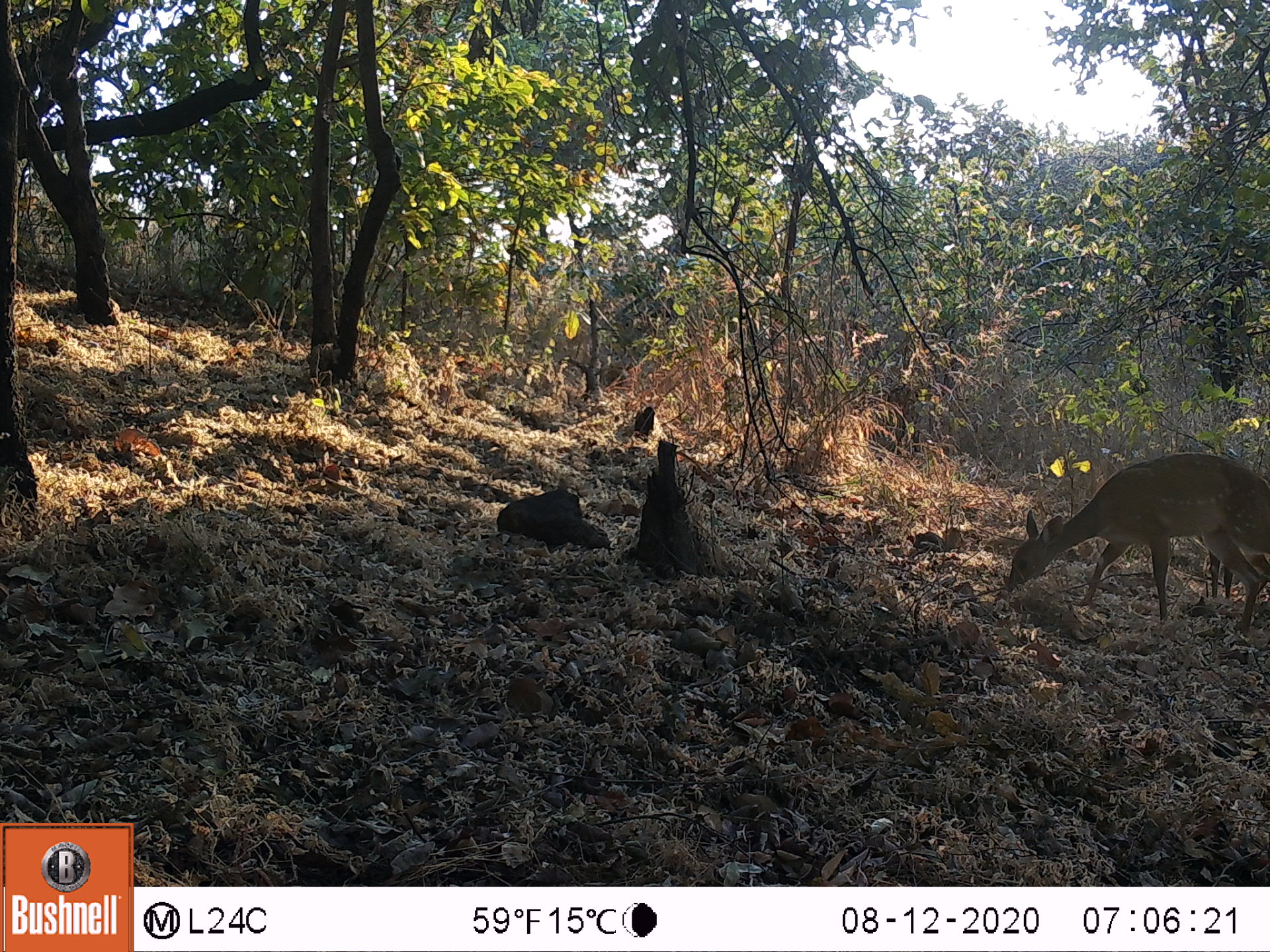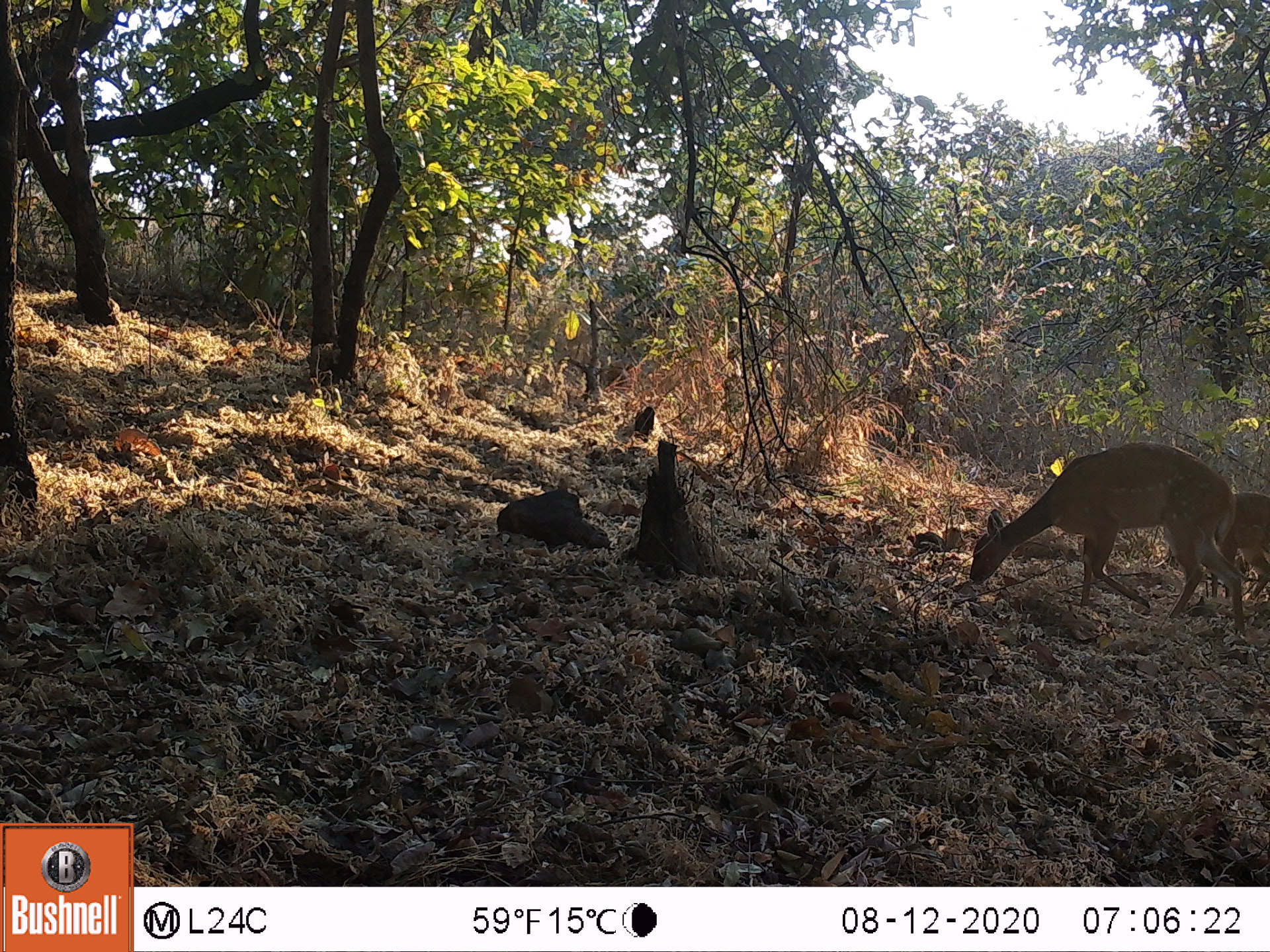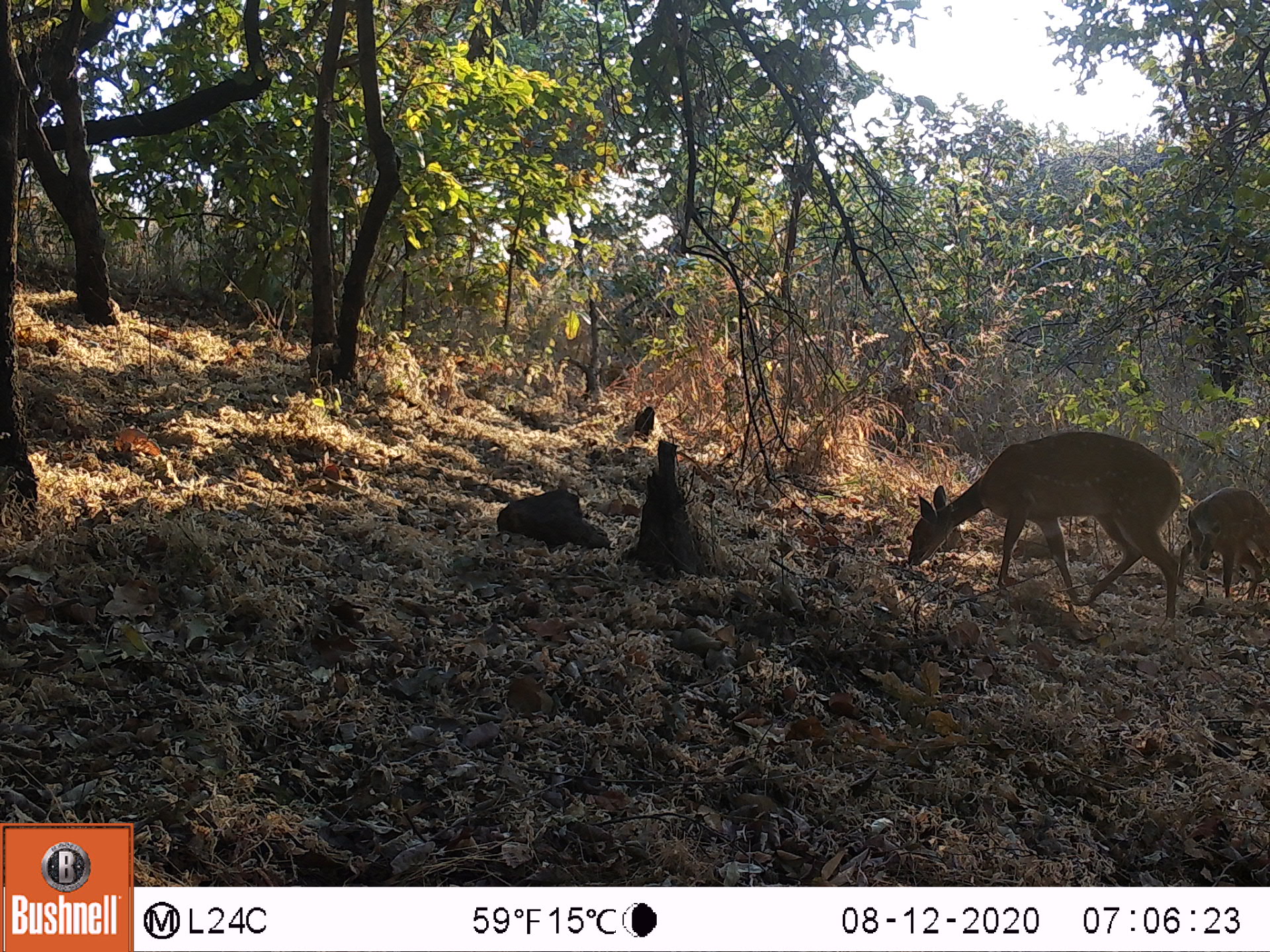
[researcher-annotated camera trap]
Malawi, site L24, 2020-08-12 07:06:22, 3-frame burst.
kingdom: Animalia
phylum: Chordata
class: Mammalia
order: Artiodactyla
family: Bovidae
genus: Tragelaphus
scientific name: Tragelaphus sylvaticus sylvaticus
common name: cape bushbuck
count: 1